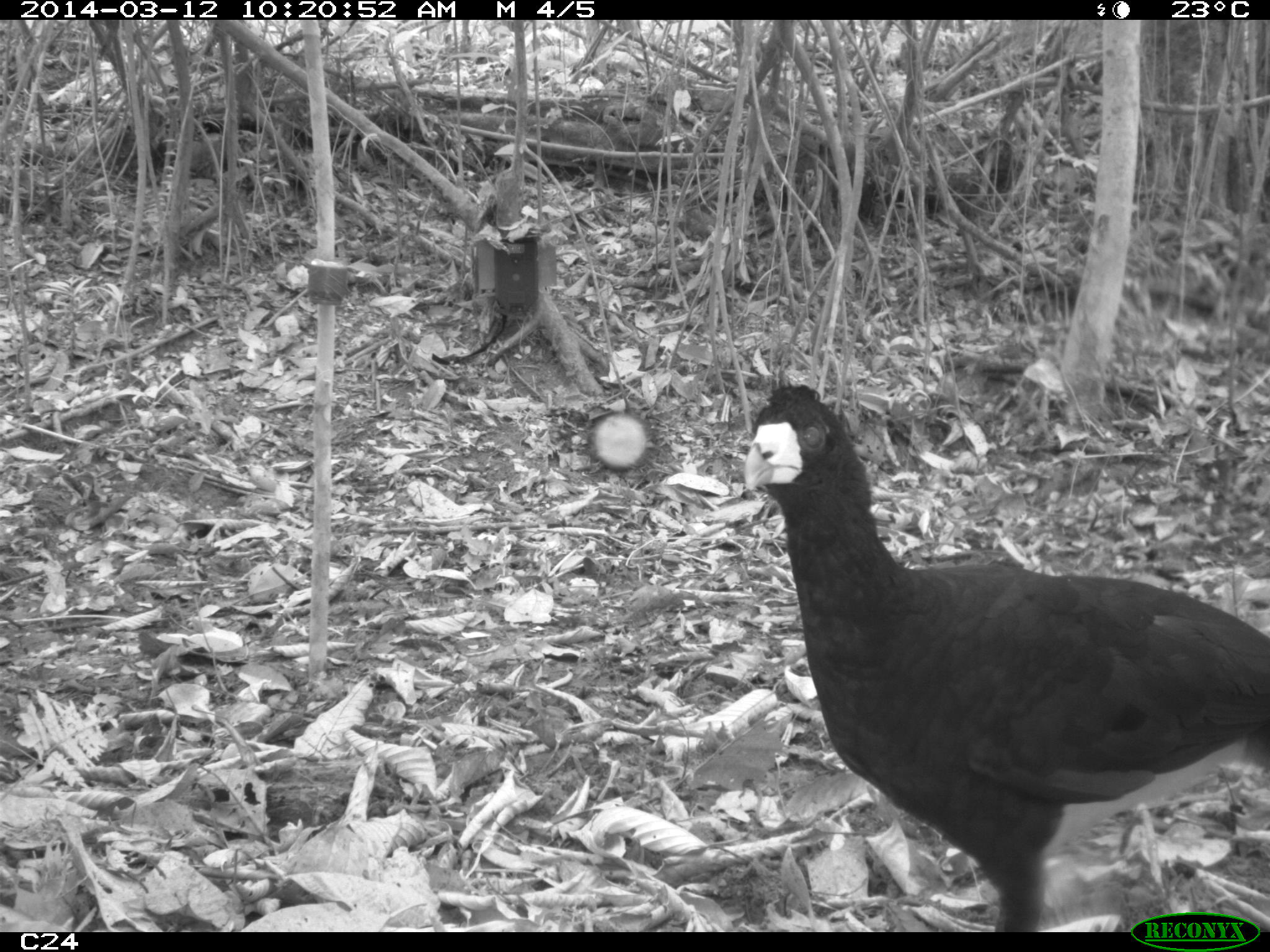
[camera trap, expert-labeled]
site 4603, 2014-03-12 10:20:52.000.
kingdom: Animalia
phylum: Chordata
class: Aves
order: Galliformes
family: Cracidae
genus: Crax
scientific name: Crax alector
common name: black curassow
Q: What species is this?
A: Crax alector (black curassow).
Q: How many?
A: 2.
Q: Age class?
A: Adult.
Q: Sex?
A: Female.